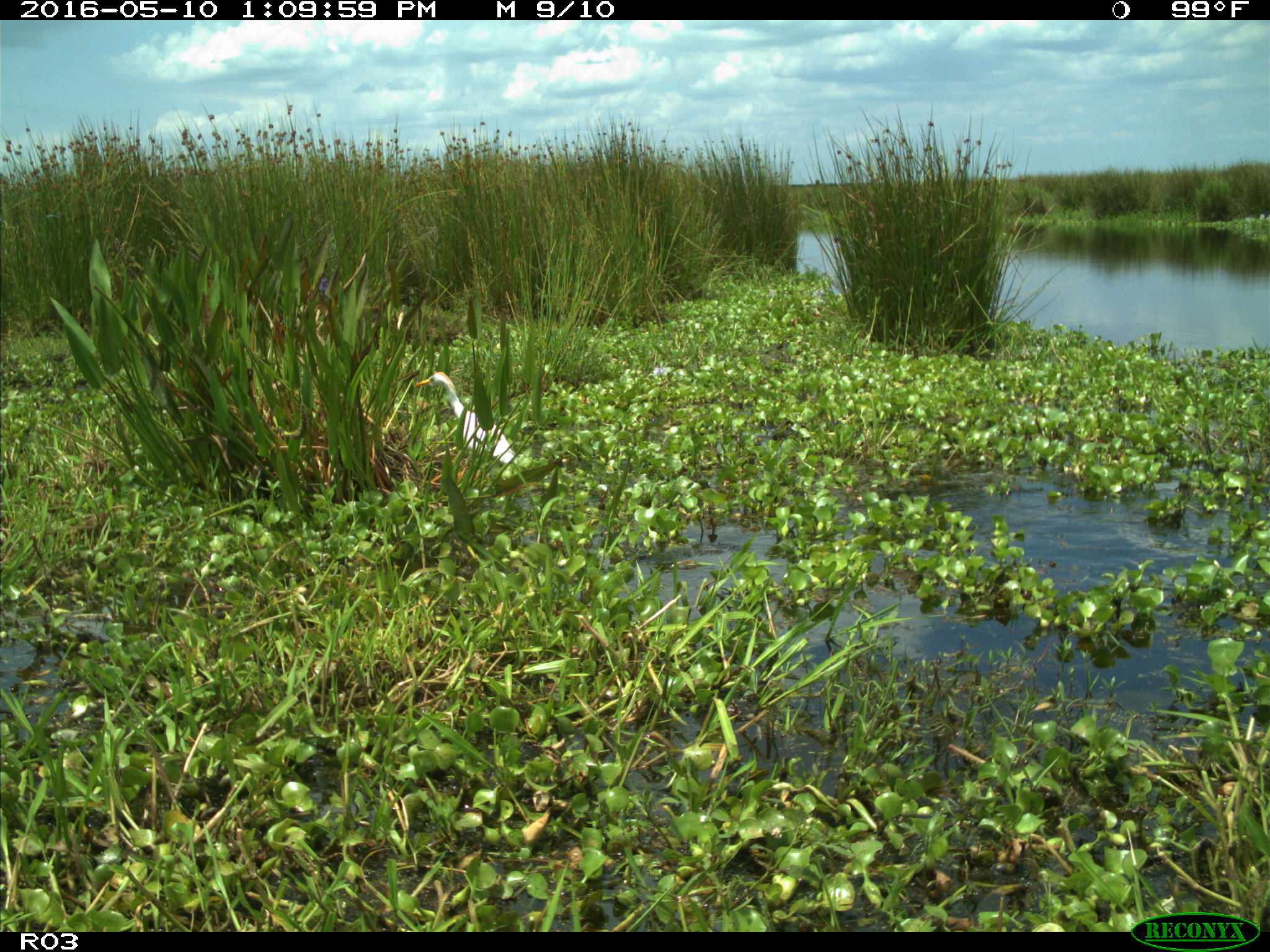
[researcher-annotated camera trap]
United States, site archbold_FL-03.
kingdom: Animalia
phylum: Chordata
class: Mammalia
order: Artiodactyla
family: Bovidae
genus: Bos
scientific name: Bos taurus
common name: domestic cow